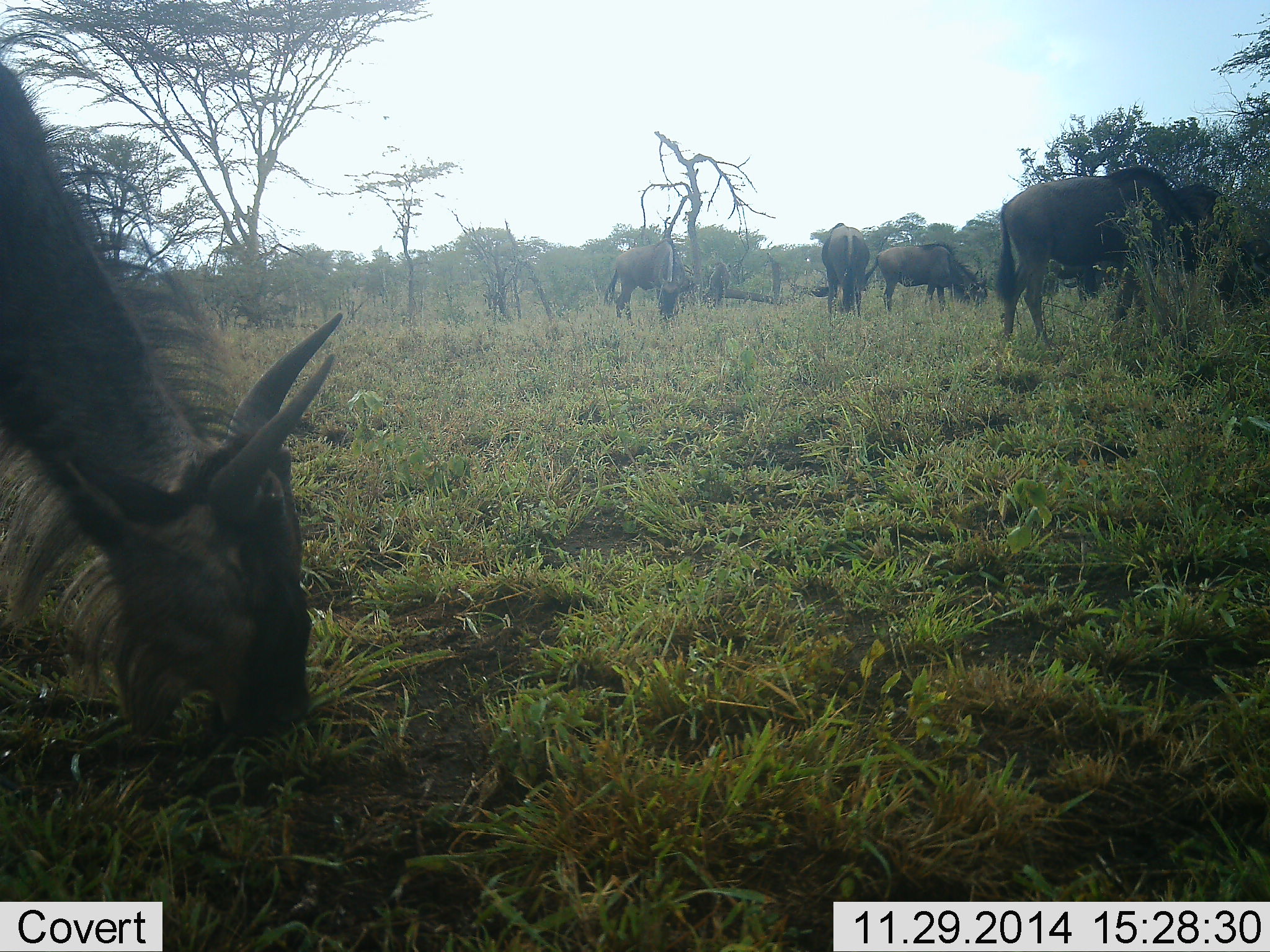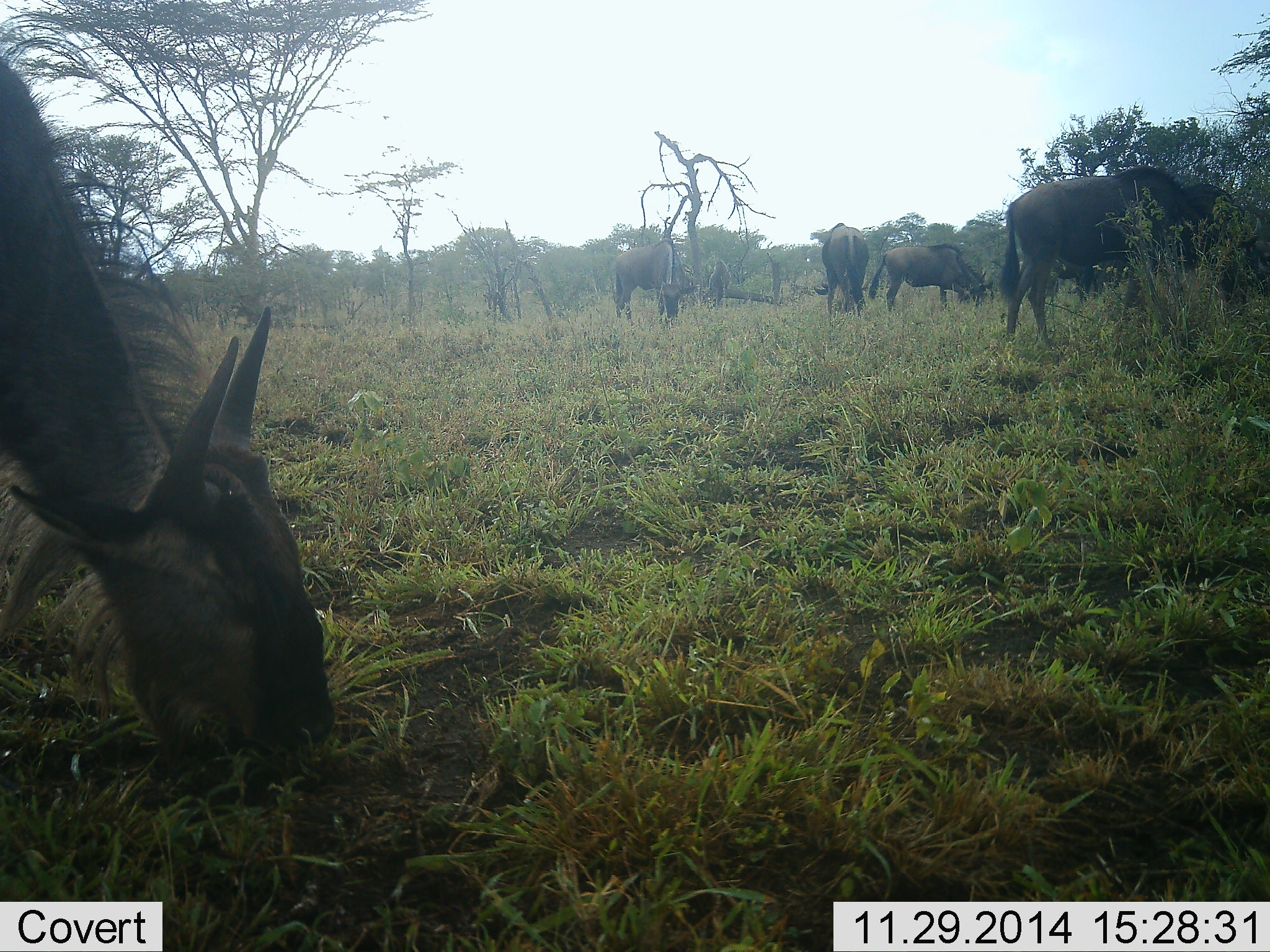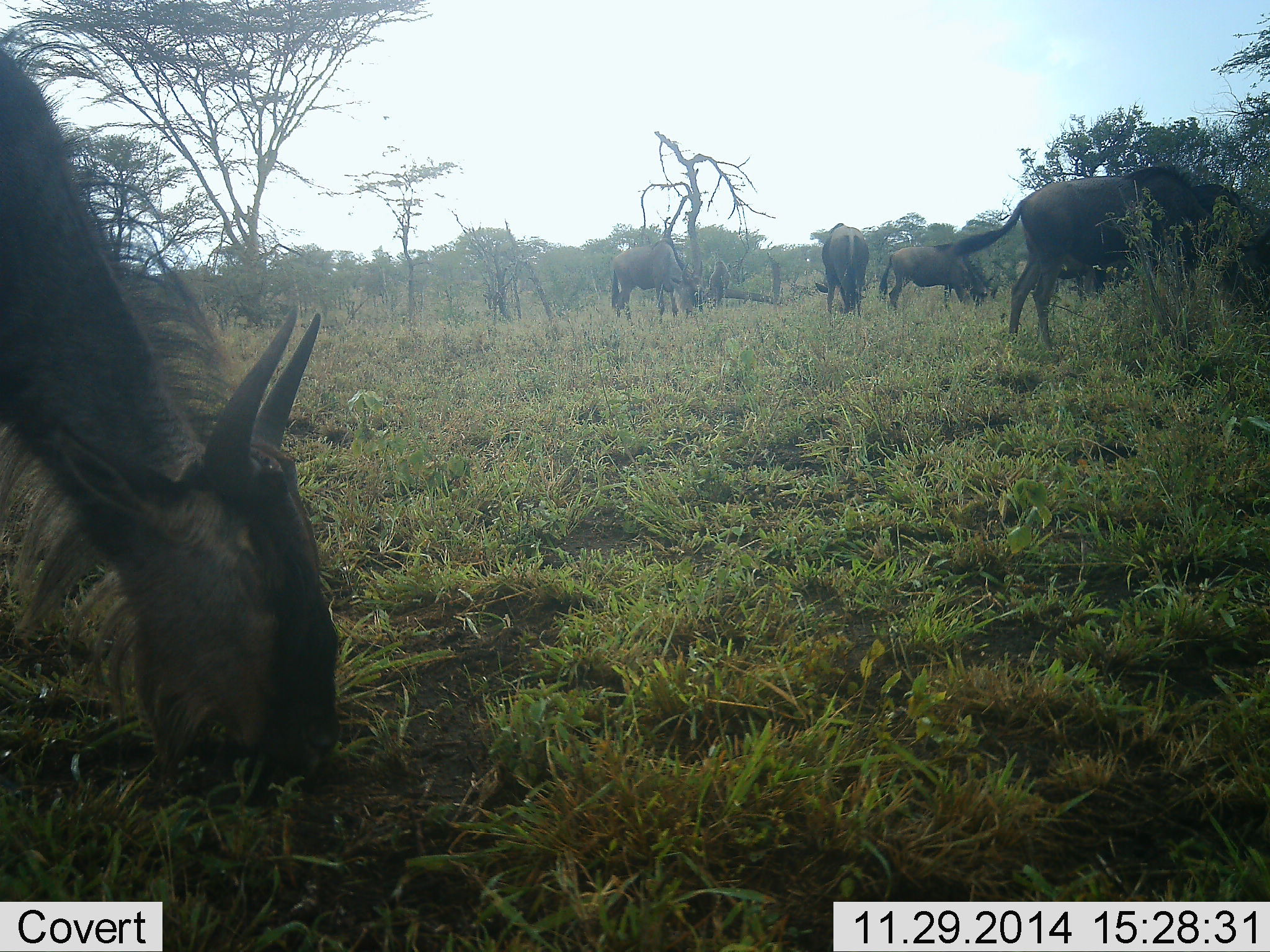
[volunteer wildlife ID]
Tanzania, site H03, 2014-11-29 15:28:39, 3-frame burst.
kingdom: Animalia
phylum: Chordata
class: Mammalia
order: Artiodactyla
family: Bovidae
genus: Connochaetes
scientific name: Connochaetes taurinus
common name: blue wildebeest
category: wildebeest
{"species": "wildebeest (blue wildebeest) (Connochaetes taurinus)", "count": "6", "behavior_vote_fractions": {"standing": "30%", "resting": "0%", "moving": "0%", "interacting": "0%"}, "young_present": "10%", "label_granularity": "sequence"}